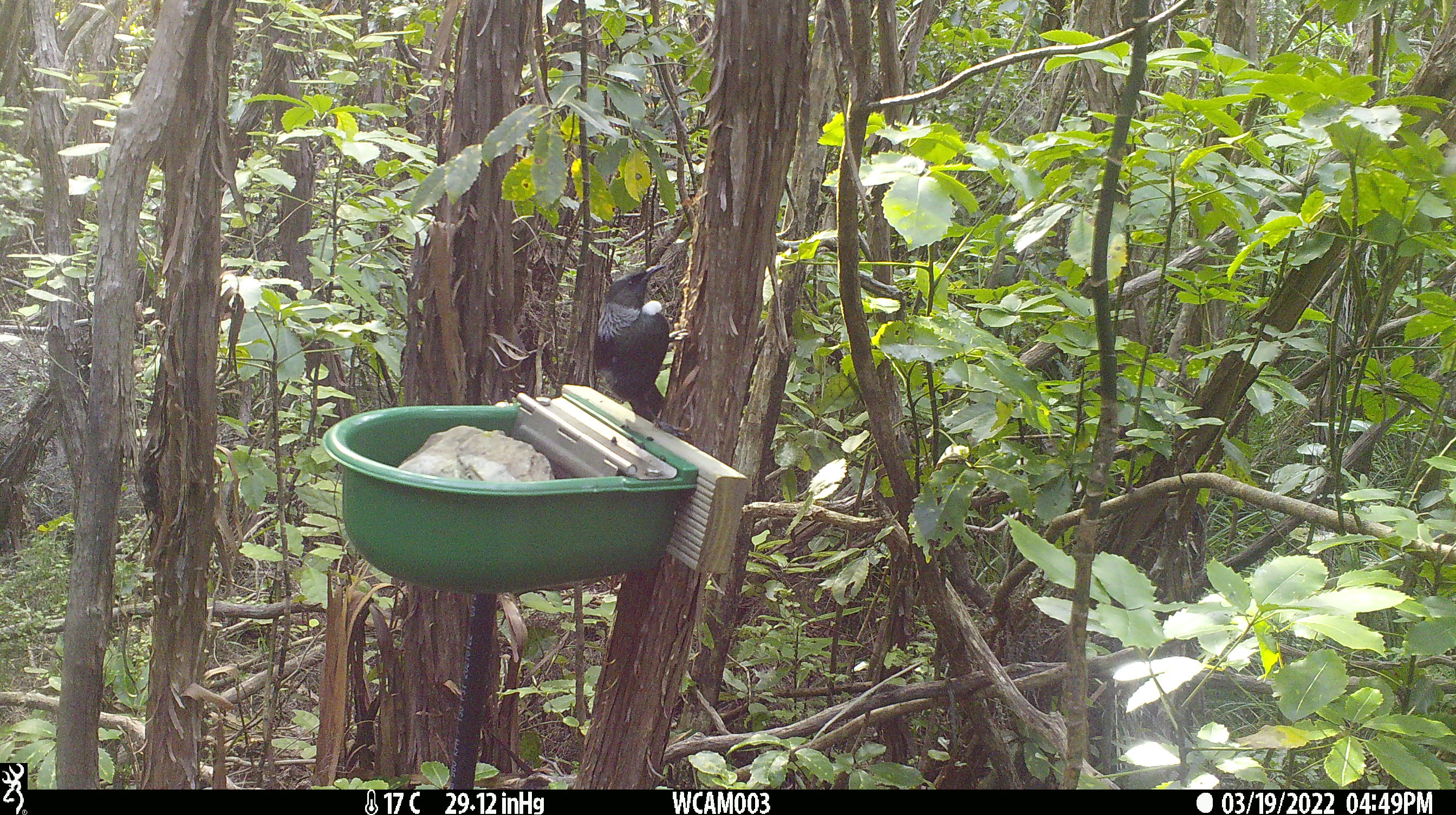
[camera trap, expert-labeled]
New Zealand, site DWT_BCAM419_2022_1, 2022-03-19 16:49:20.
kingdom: Animalia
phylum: Chordata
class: Aves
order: Passeriformes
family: Meliphagidae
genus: Prosthemadera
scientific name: Prosthemadera novaeseelandiae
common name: tui